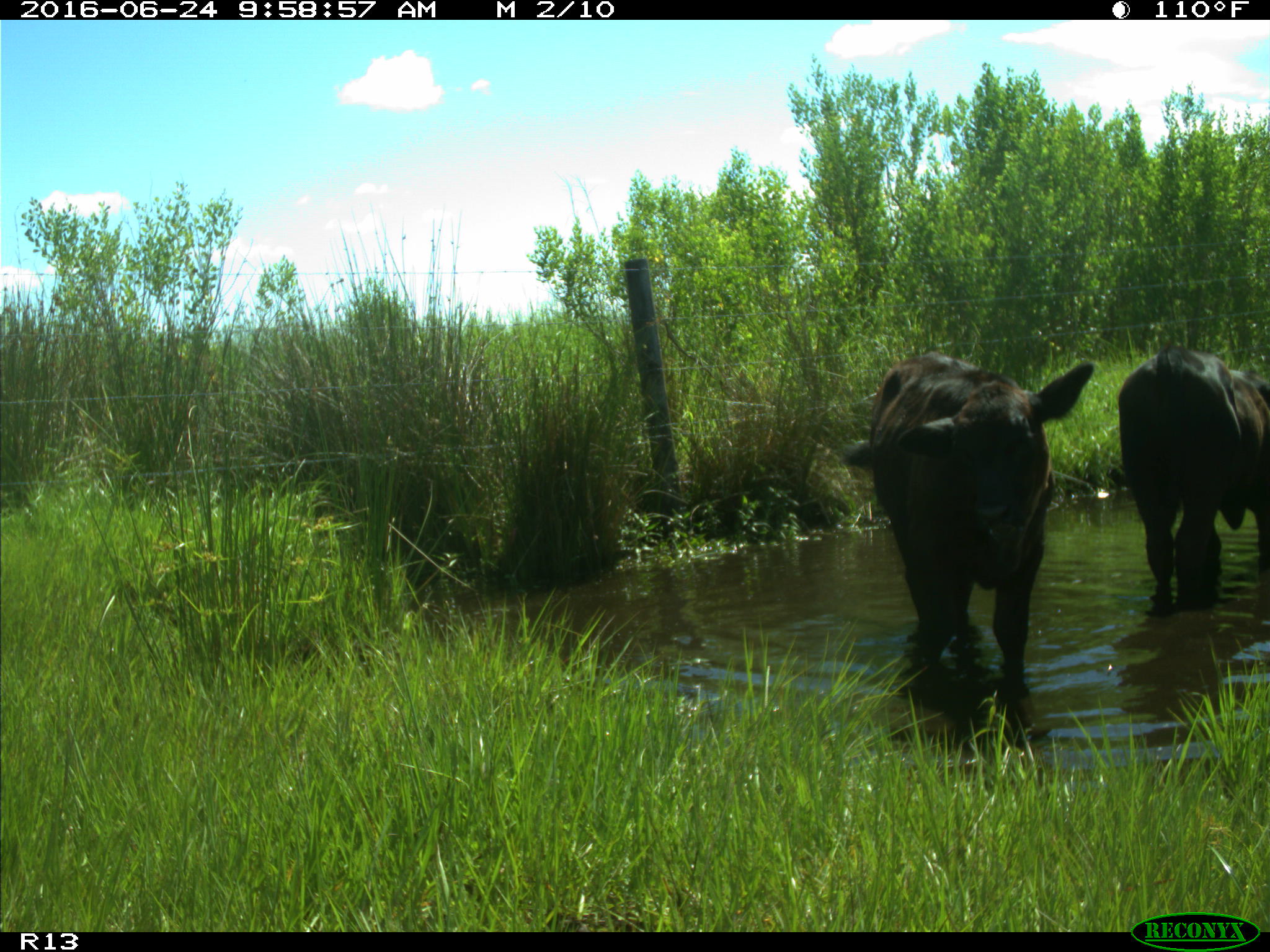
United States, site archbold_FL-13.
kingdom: Animalia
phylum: Chordata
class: Mammalia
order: Artiodactyla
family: Bovidae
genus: Bos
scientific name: Bos taurus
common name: domestic cow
Bos taurus (domestic cow).